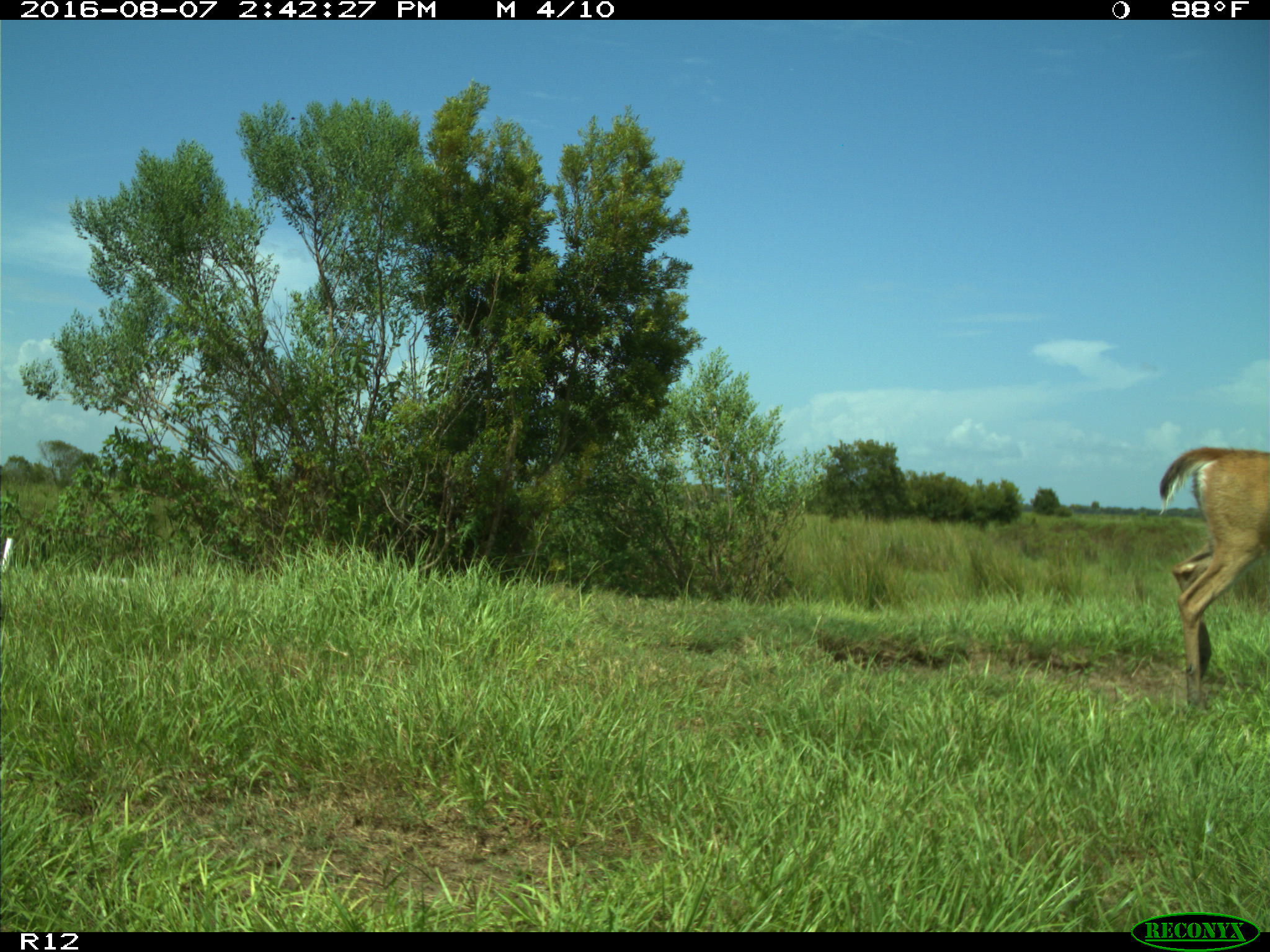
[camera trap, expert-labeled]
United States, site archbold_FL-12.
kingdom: Animalia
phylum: Chordata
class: Mammalia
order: Artiodactyla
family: Cervidae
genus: Odocoileus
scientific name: Odocoileus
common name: deer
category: unidentified deer